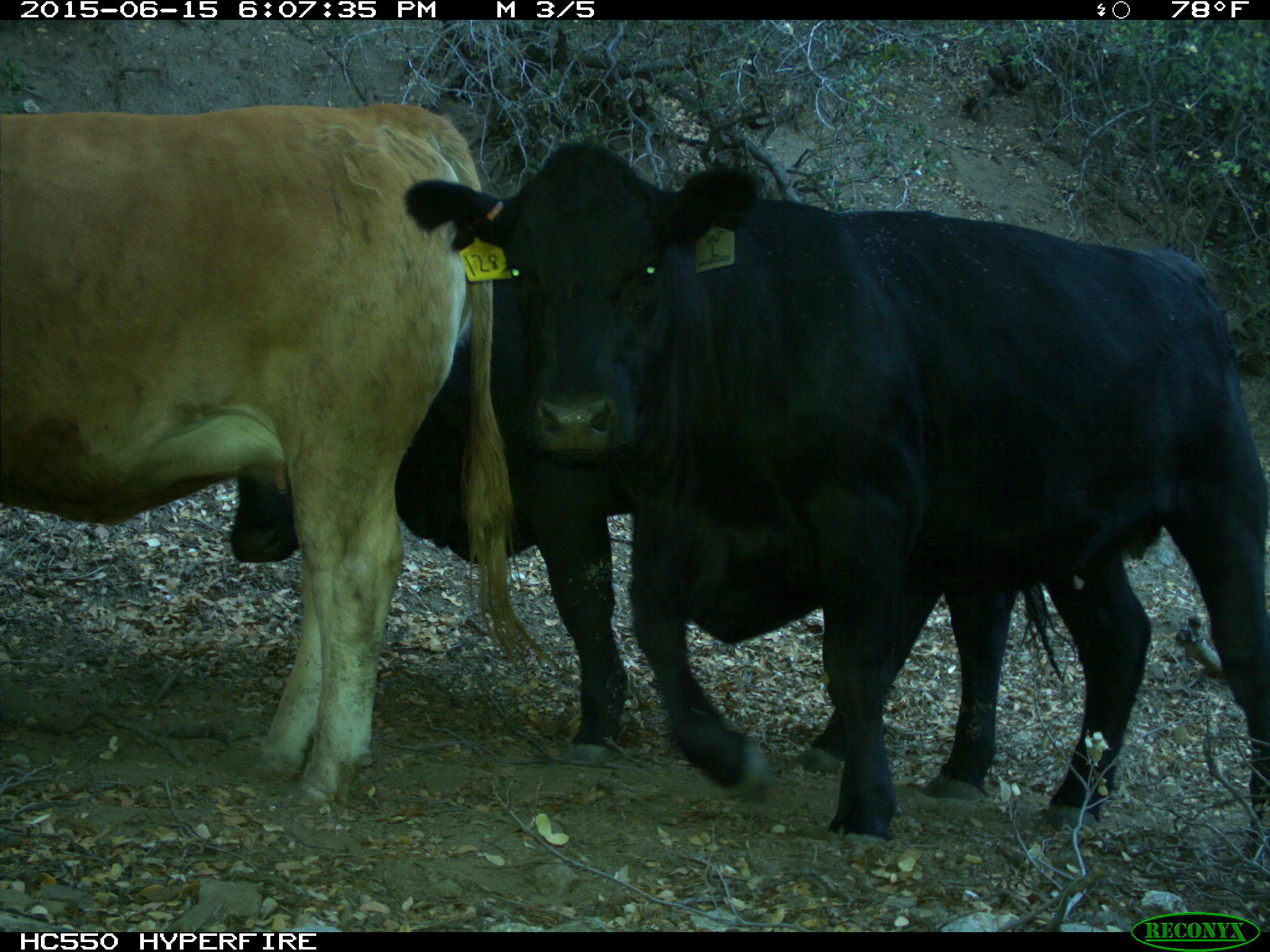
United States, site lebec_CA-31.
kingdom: Animalia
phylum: Chordata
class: Mammalia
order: Artiodactyla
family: Bovidae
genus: Bos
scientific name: Bos taurus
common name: domestic cow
Bos taurus (domestic cow).